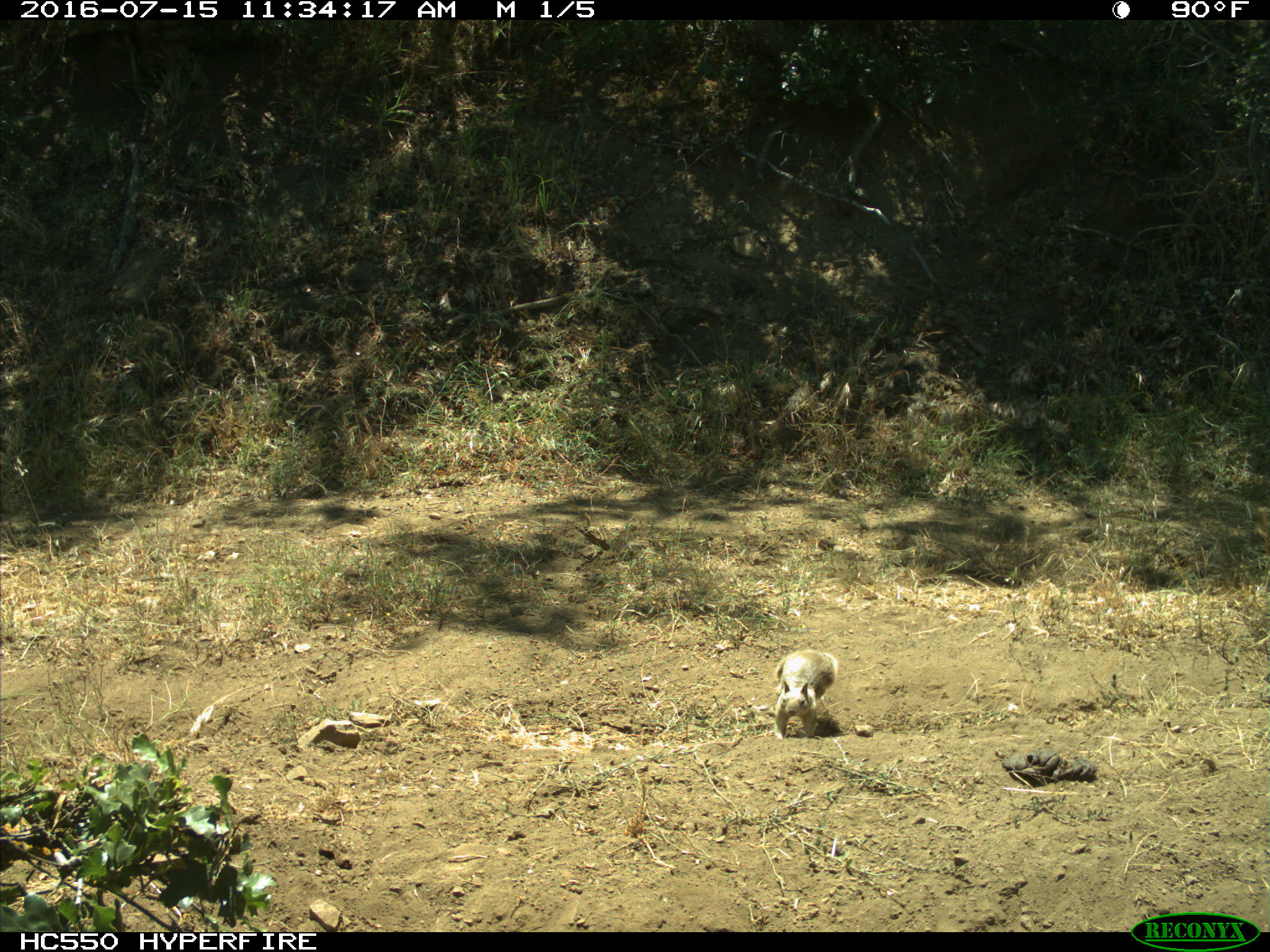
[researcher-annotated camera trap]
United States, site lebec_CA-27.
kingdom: Animalia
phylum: Chordata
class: Mammalia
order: Rodentia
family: Sciuridae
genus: Otospermophilus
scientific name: Otospermophilus beecheyi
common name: california ground squirrel